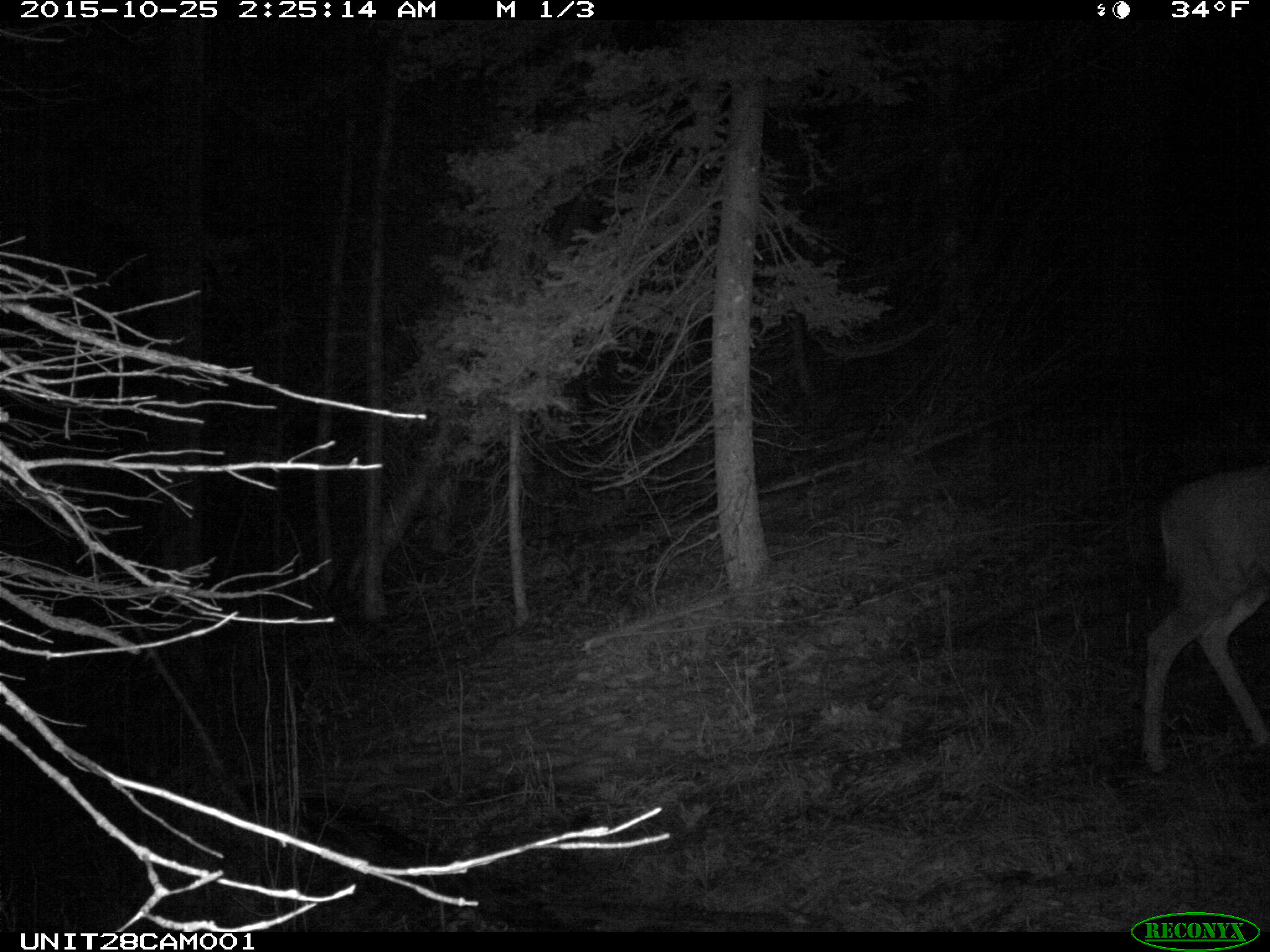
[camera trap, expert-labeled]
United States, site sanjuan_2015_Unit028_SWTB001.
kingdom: Animalia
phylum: Chordata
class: Mammalia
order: Artiodactyla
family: Cervidae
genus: Odocoileus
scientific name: Odocoileus hemionus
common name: mule deer